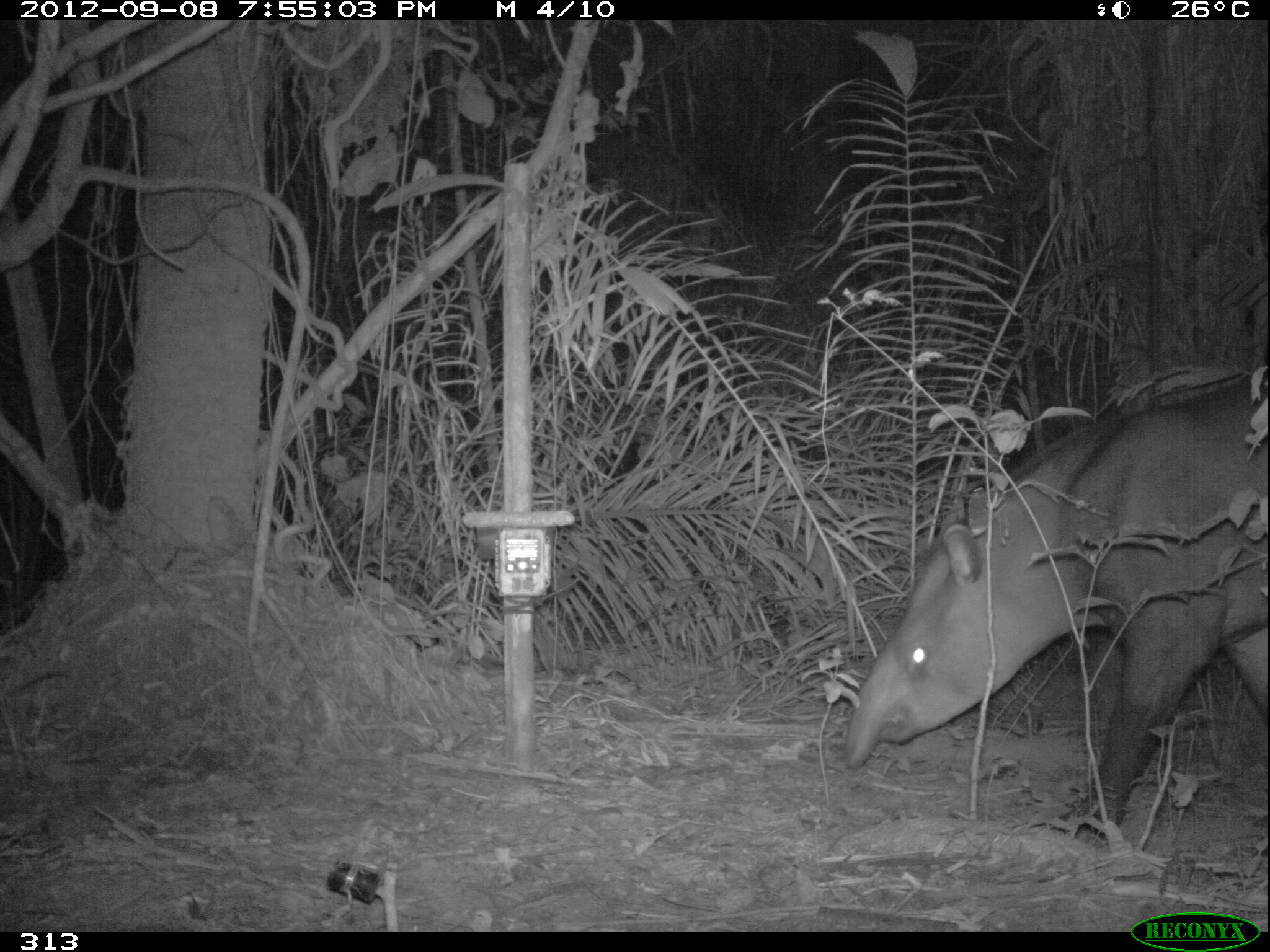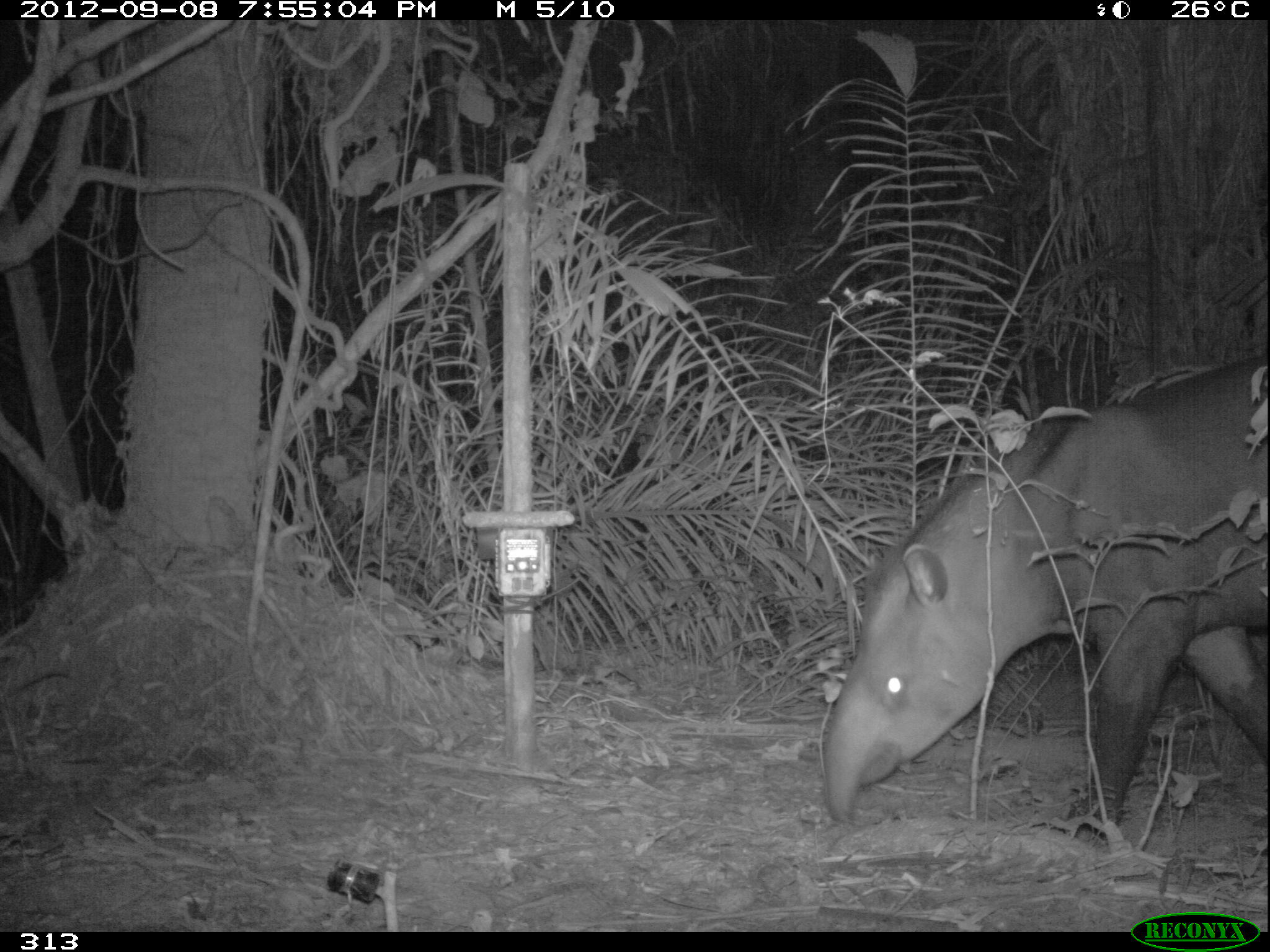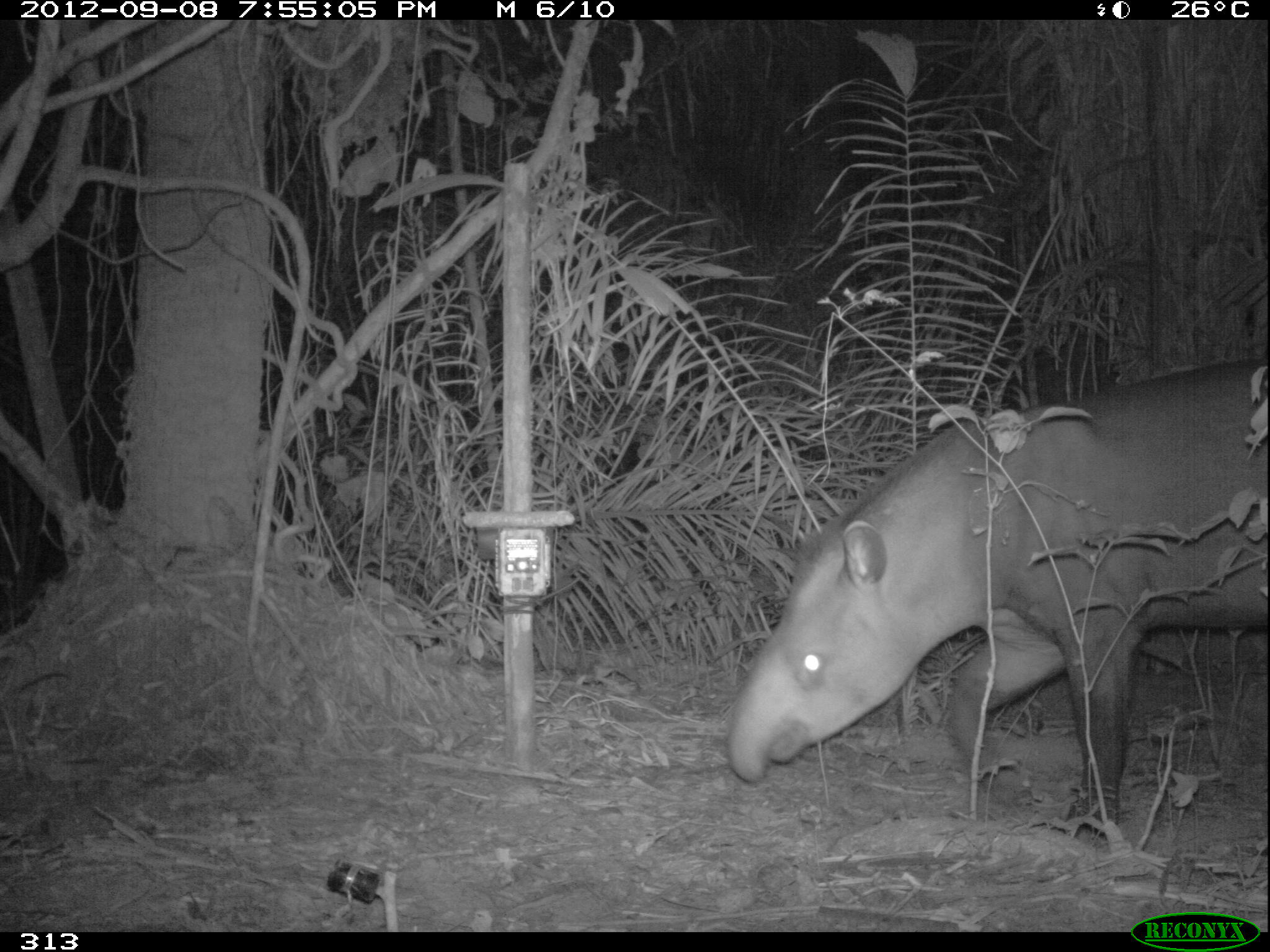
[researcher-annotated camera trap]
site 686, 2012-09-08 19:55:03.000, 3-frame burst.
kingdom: Animalia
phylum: Chordata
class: Mammalia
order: Perissodactyla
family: Tapiridae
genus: Tapirus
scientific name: Tapirus terrestris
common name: south american tapir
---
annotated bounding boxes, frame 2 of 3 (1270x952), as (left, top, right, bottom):
tapirus terrestris: (815, 355, 1267, 844)